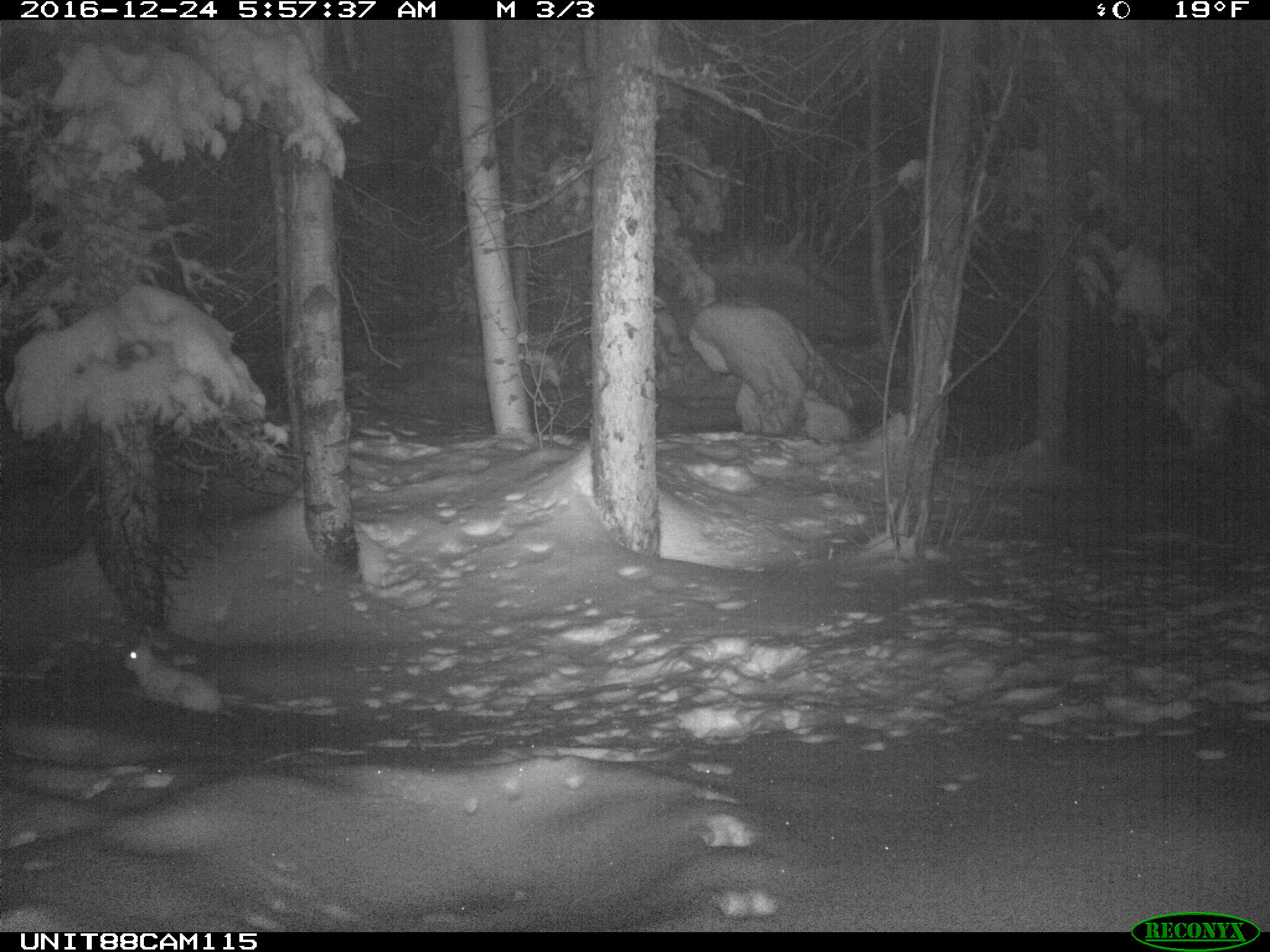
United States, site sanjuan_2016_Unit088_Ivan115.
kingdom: Animalia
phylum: Chordata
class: Mammalia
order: Lagomorpha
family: Leporidae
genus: Lepus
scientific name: Lepus americanus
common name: snowshoe hare